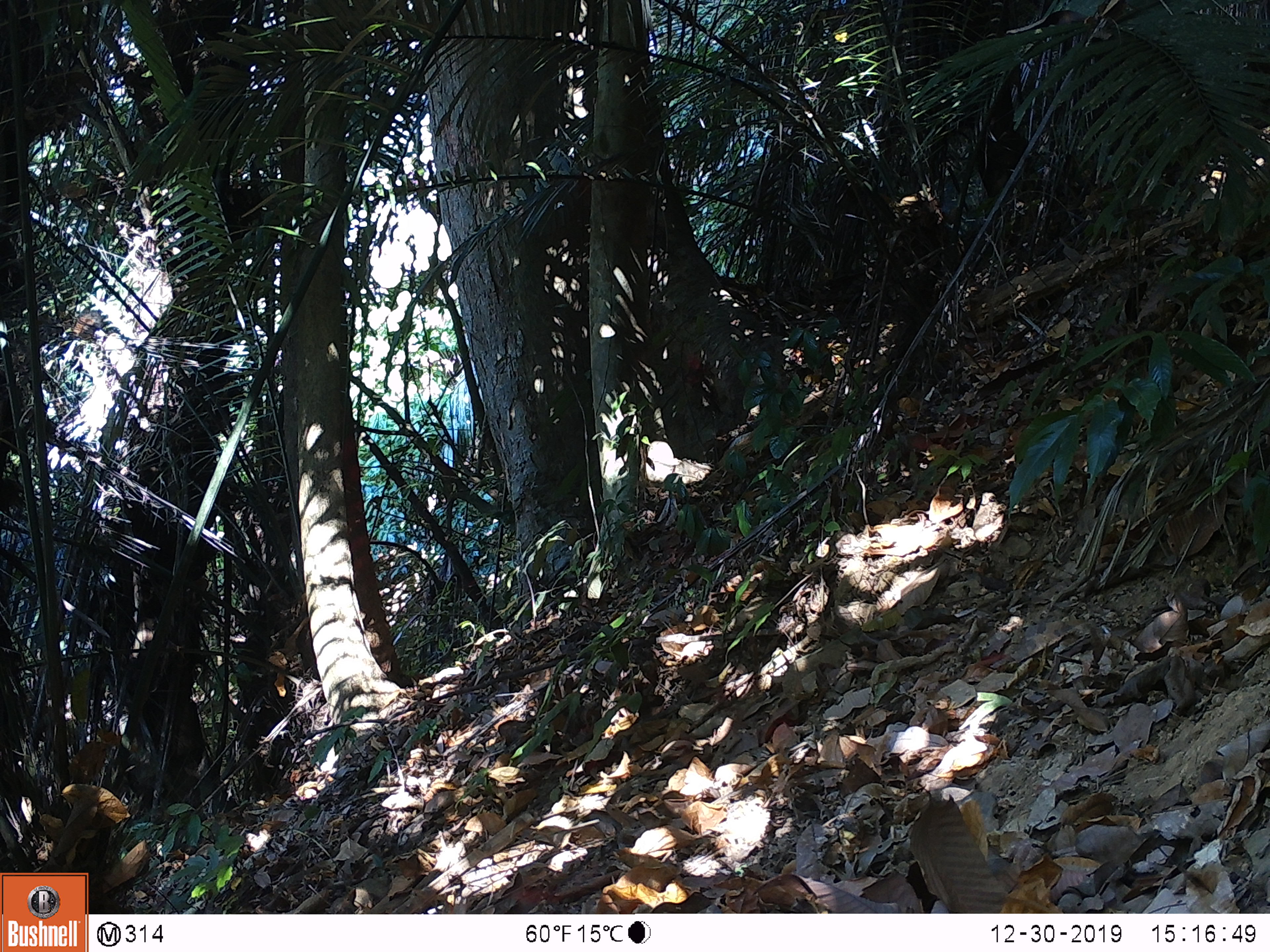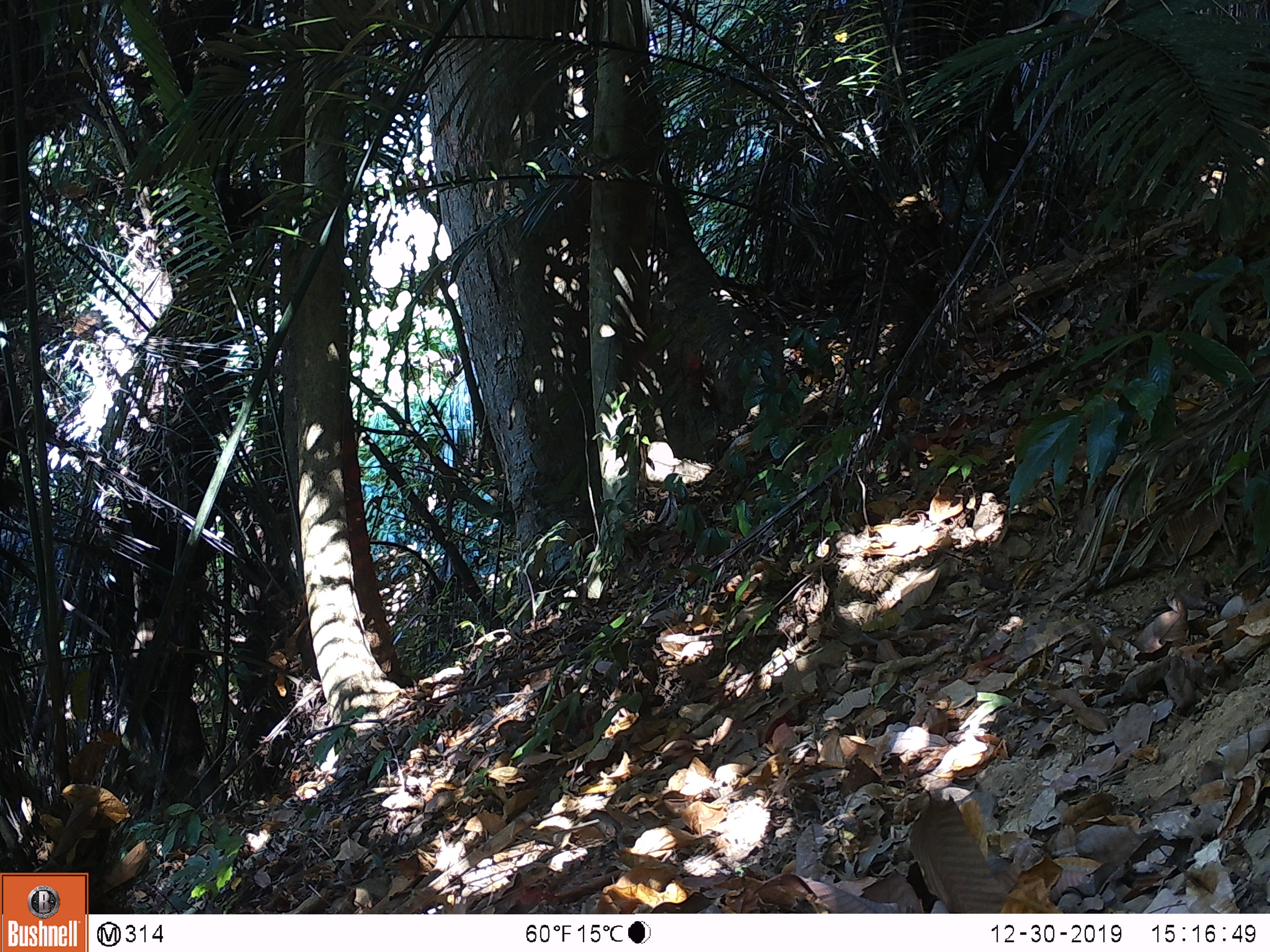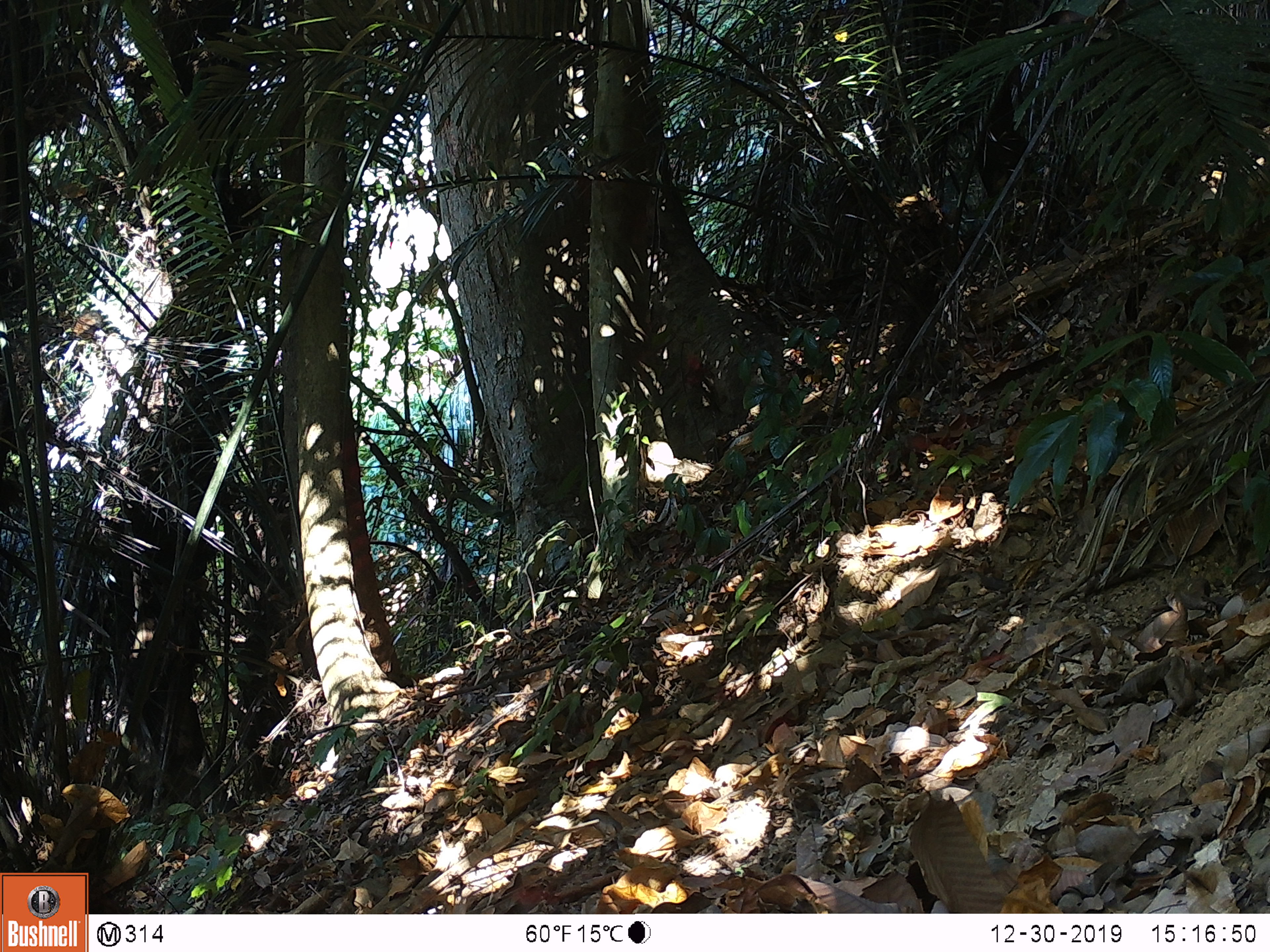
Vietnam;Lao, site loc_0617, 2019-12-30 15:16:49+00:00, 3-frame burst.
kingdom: Animalia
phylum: Chordata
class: Mammalia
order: Artiodactyla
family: Suidae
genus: Sus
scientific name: Sus scrofa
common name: eurasian wild pig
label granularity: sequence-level